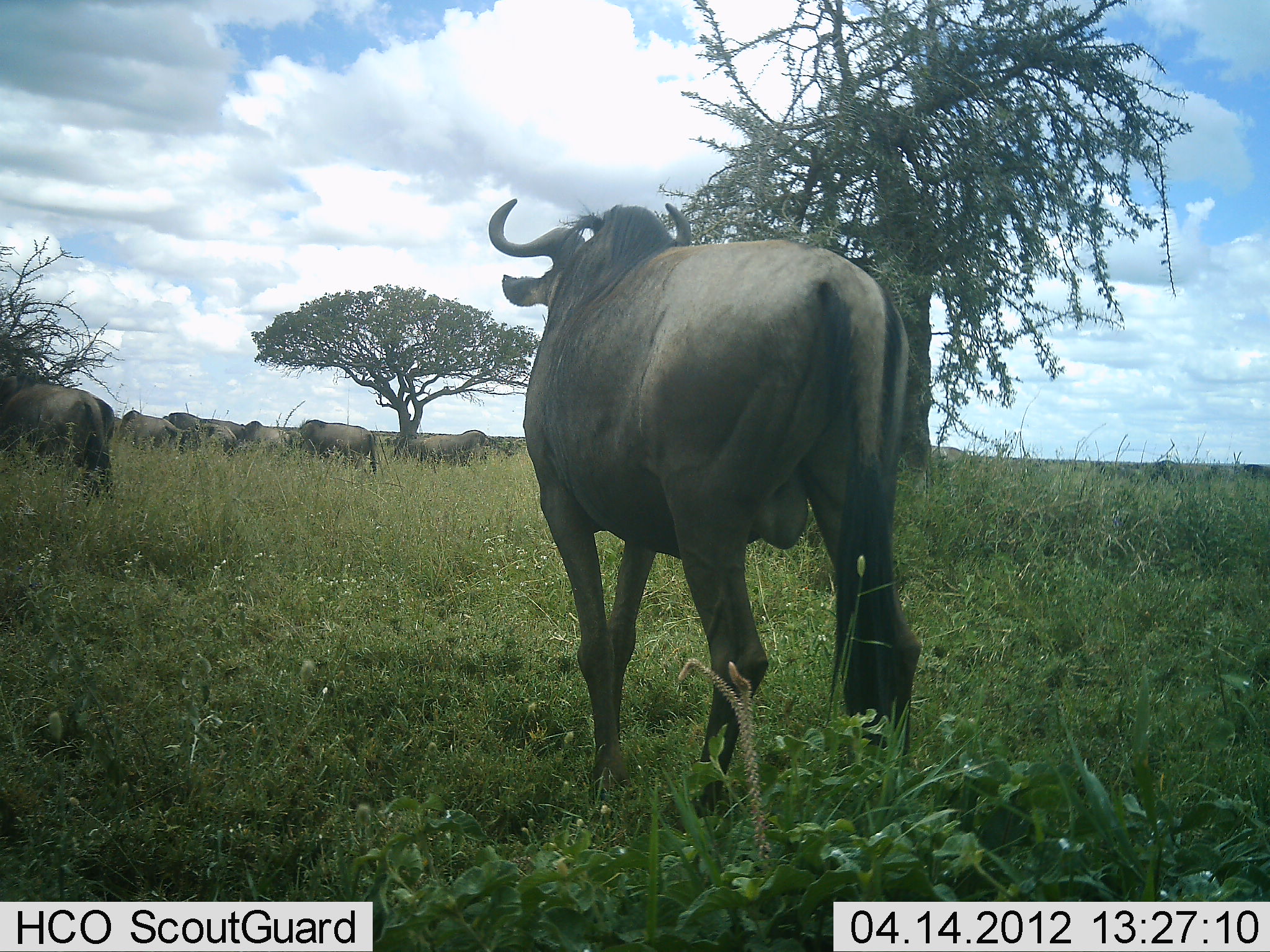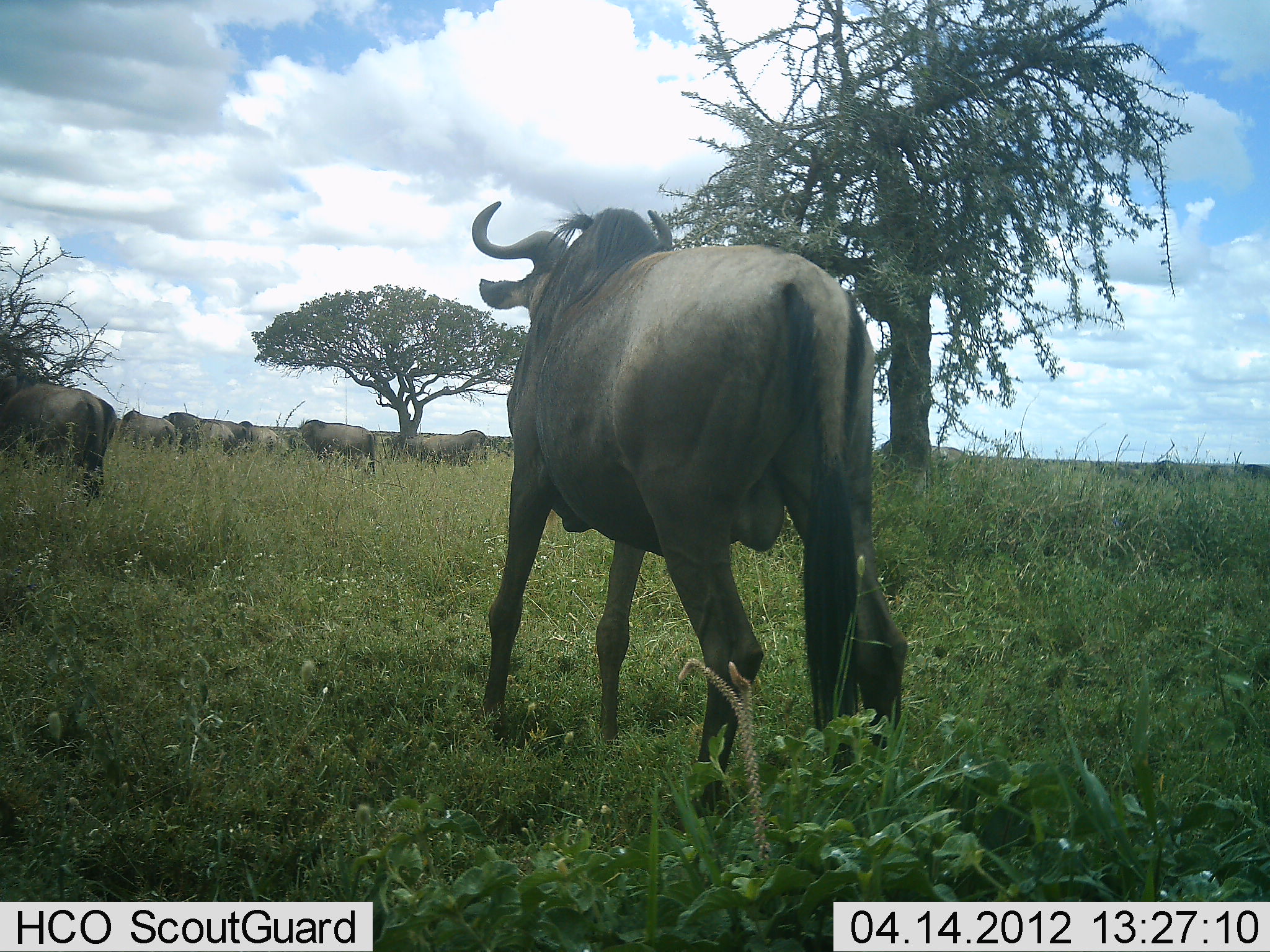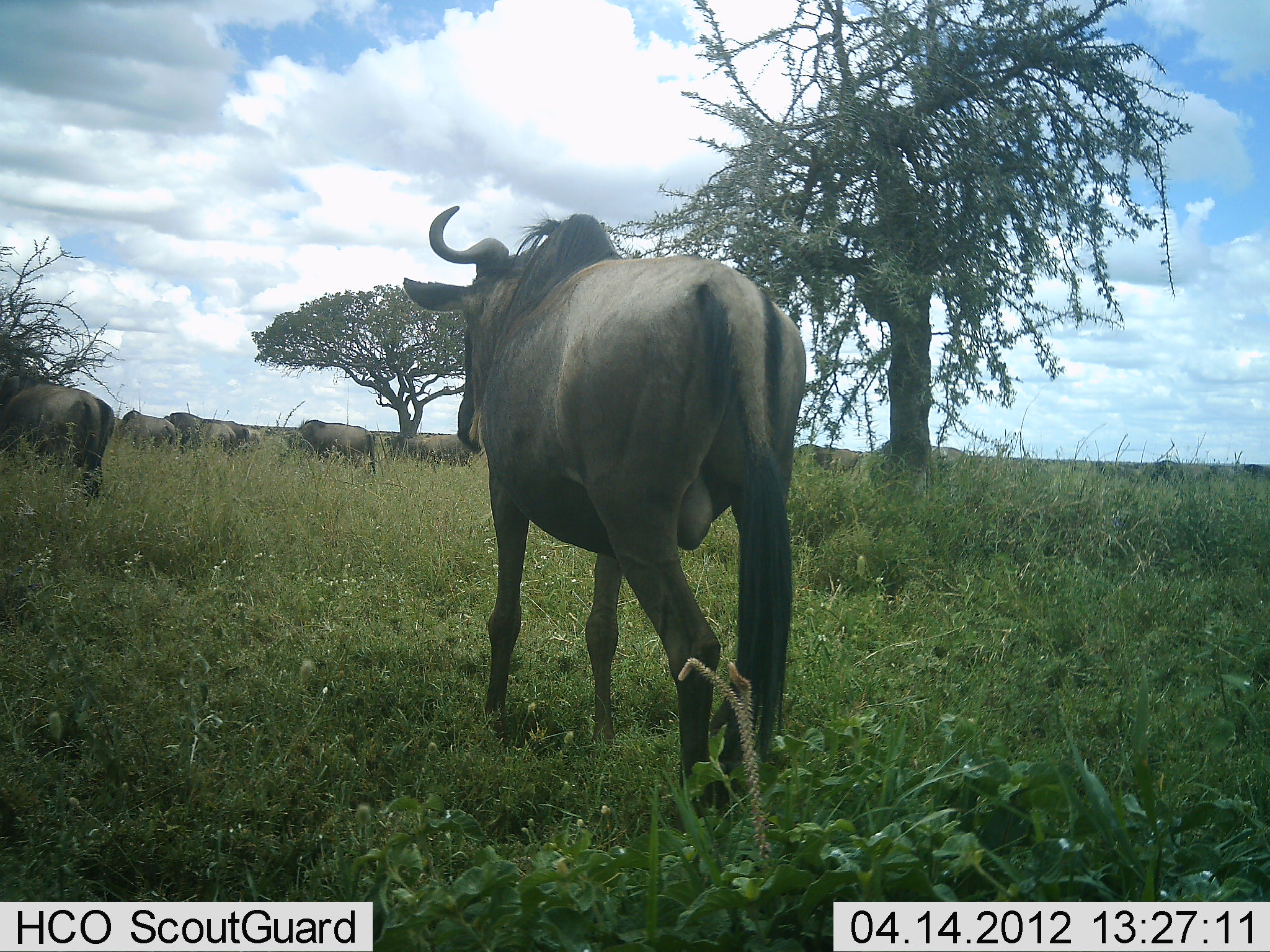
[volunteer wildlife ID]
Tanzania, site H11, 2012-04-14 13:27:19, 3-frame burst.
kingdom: Animalia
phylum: Chordata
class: Mammalia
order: Artiodactyla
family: Bovidae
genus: Connochaetes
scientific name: Connochaetes taurinus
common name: blue wildebeest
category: wildebeest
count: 8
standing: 53%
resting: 0%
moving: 80%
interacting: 7%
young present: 0%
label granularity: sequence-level